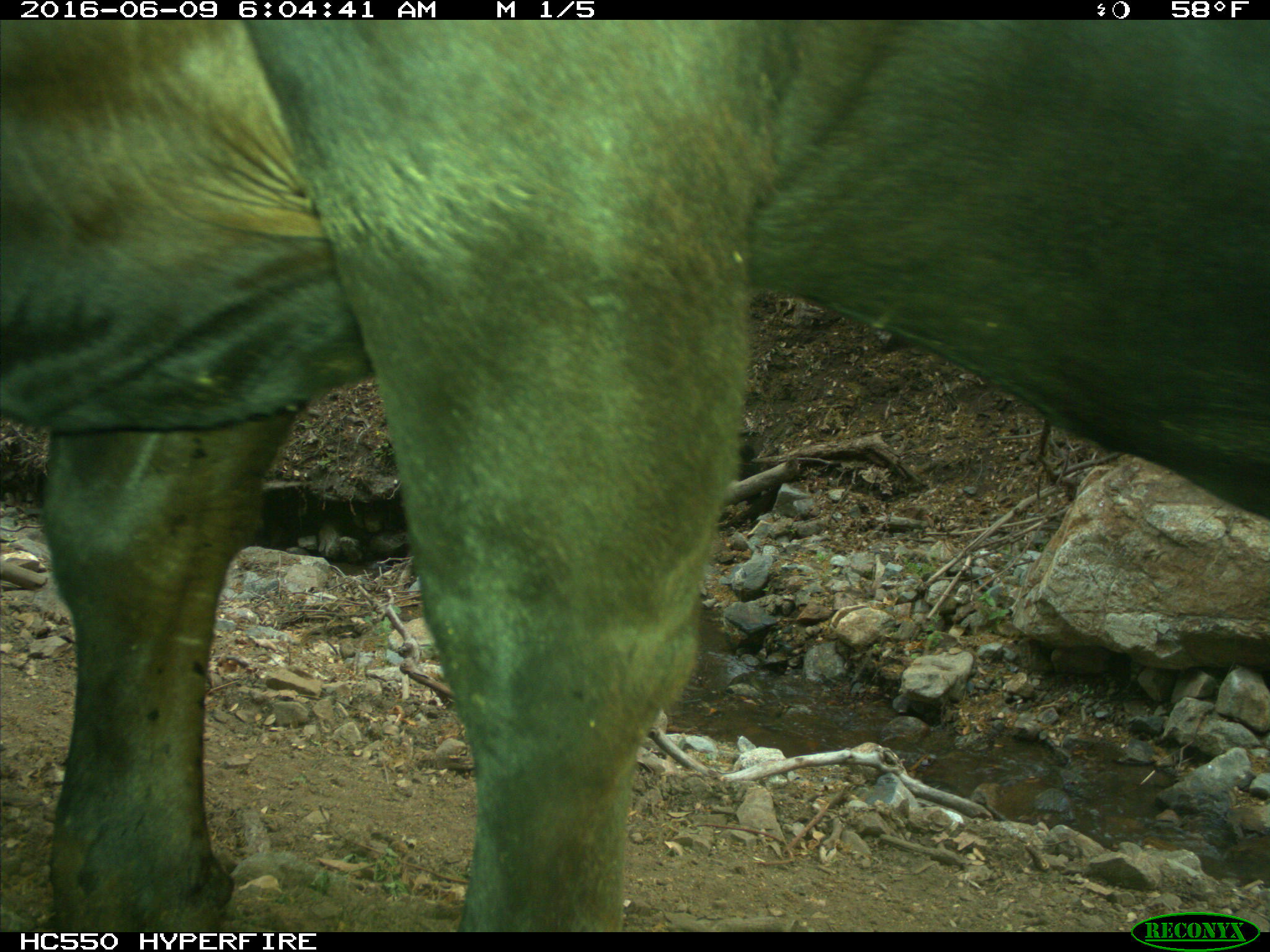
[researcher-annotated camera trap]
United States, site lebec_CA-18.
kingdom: Animalia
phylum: Chordata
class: Mammalia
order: Artiodactyla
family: Bovidae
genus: Bos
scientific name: Bos taurus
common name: domestic cow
Bos taurus (domestic cow).